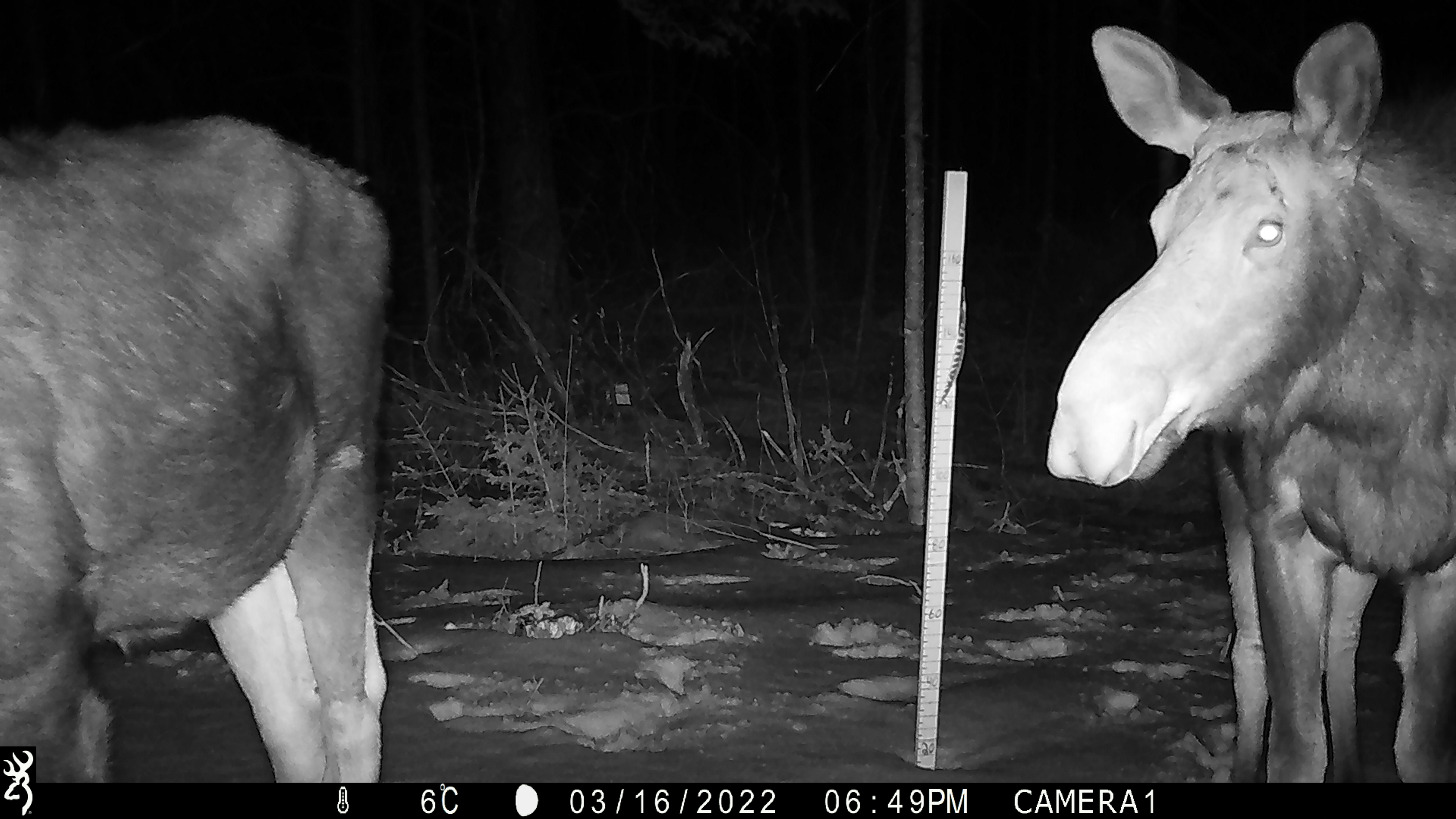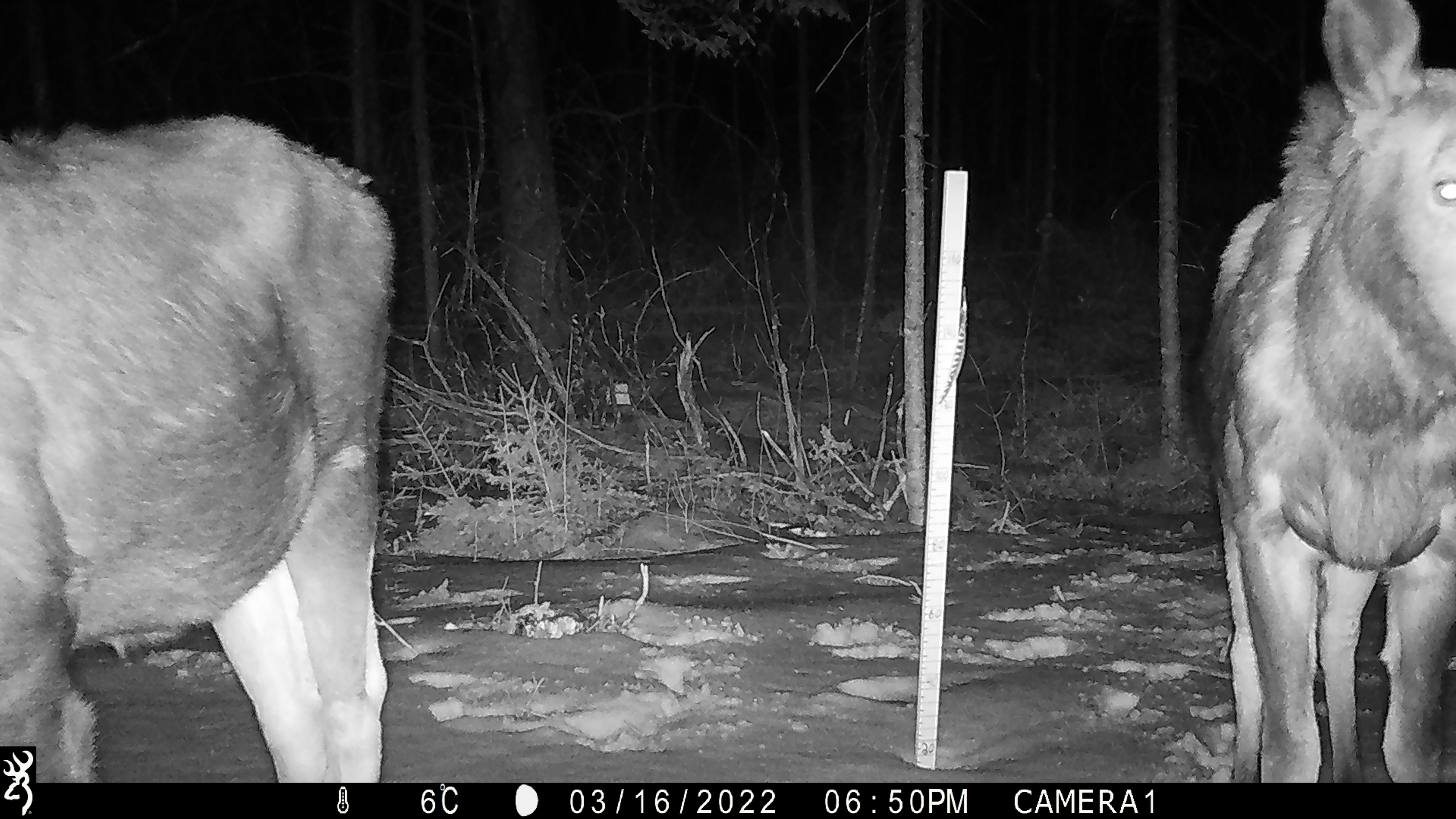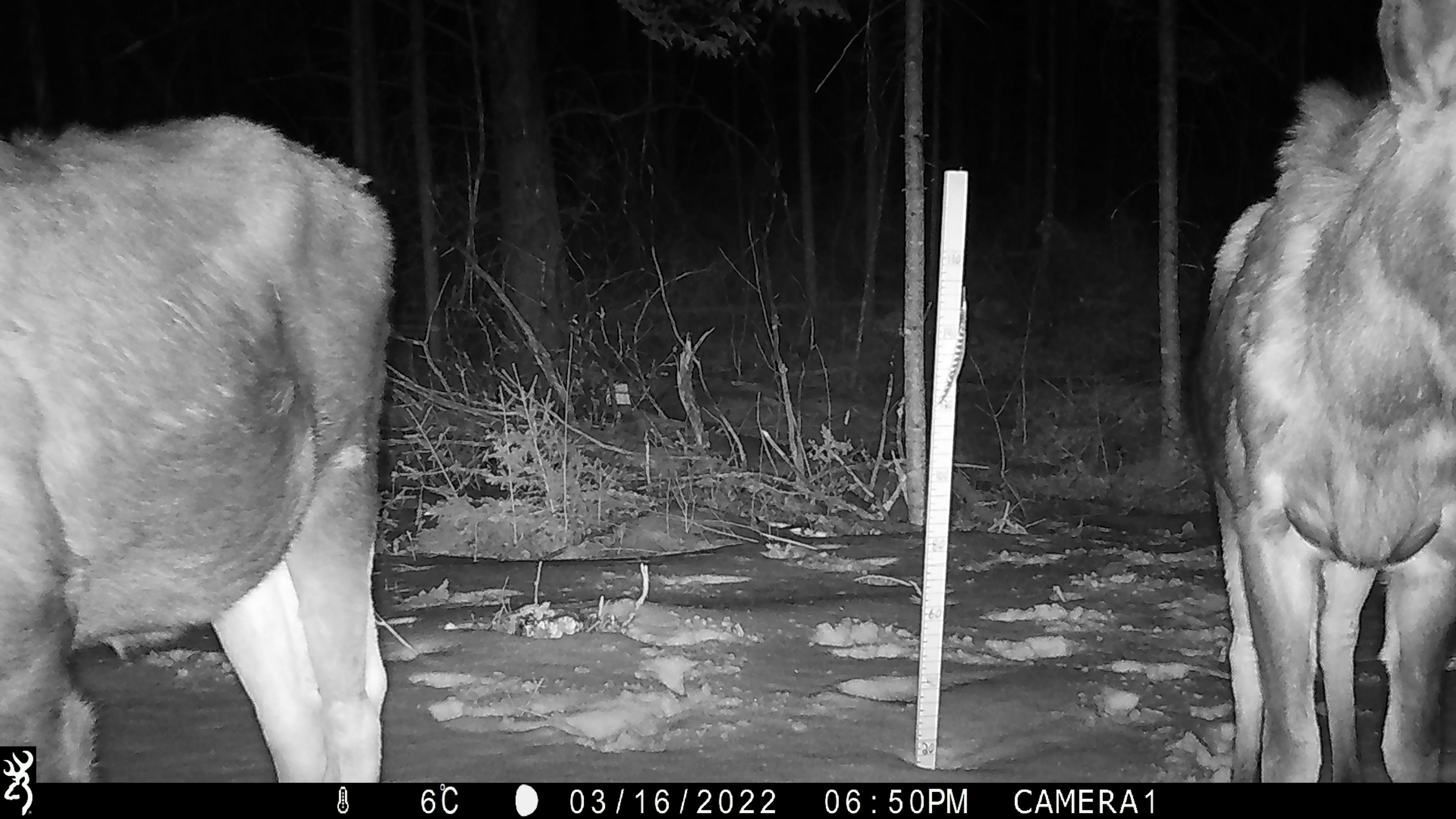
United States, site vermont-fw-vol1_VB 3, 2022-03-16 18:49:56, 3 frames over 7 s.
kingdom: Animalia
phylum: Chordata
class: Mammalia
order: Artiodactyla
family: Cervidae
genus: Alces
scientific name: Alces alces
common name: moose